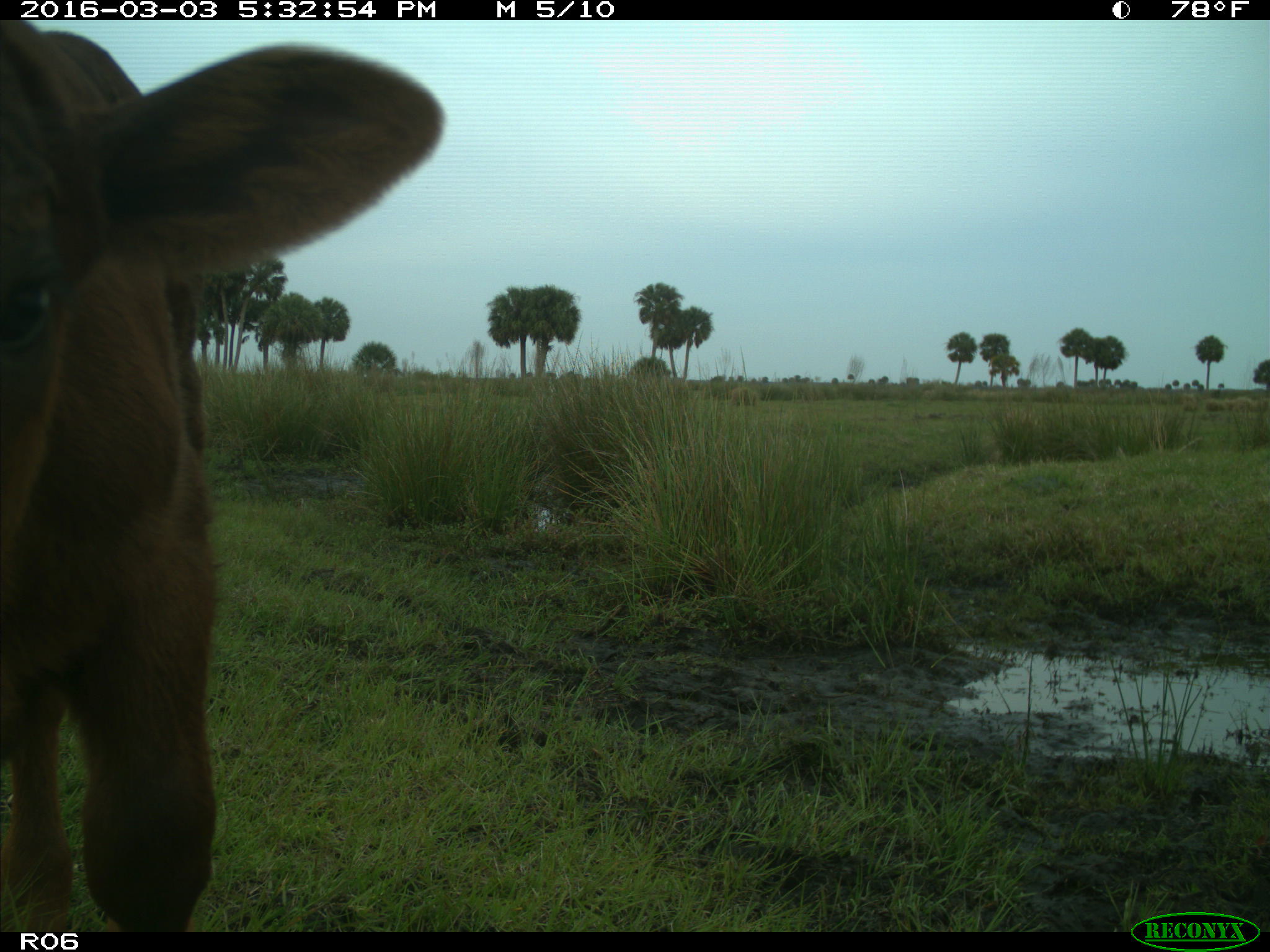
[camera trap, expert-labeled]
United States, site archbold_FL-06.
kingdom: Animalia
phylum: Chordata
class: Mammalia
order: Artiodactyla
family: Bovidae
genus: Bos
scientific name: Bos taurus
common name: domestic cow